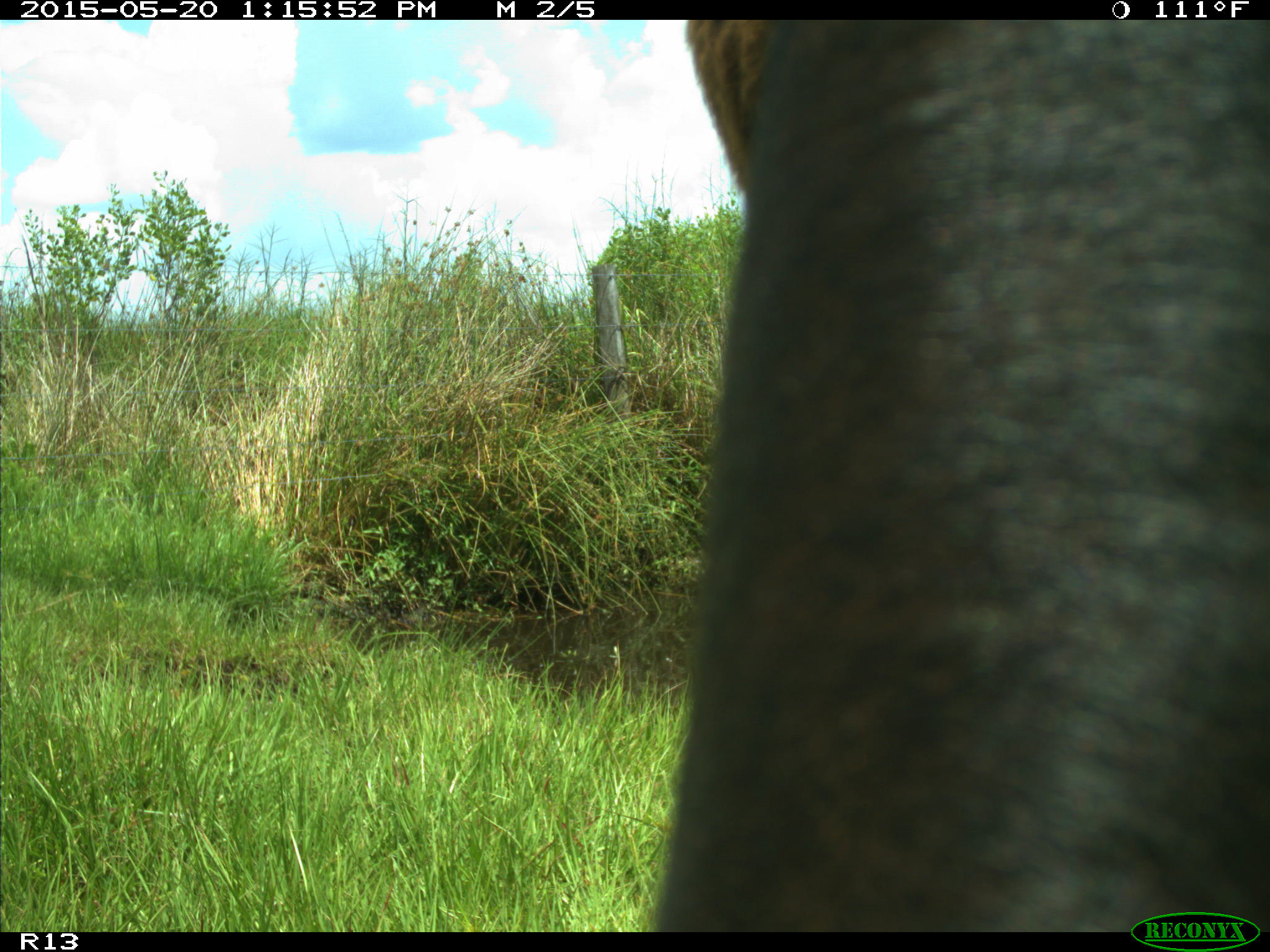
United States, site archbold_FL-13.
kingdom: Animalia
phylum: Chordata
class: Mammalia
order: Artiodactyla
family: Bovidae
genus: Bos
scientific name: Bos taurus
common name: domestic cow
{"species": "Bos taurus (domestic cow)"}